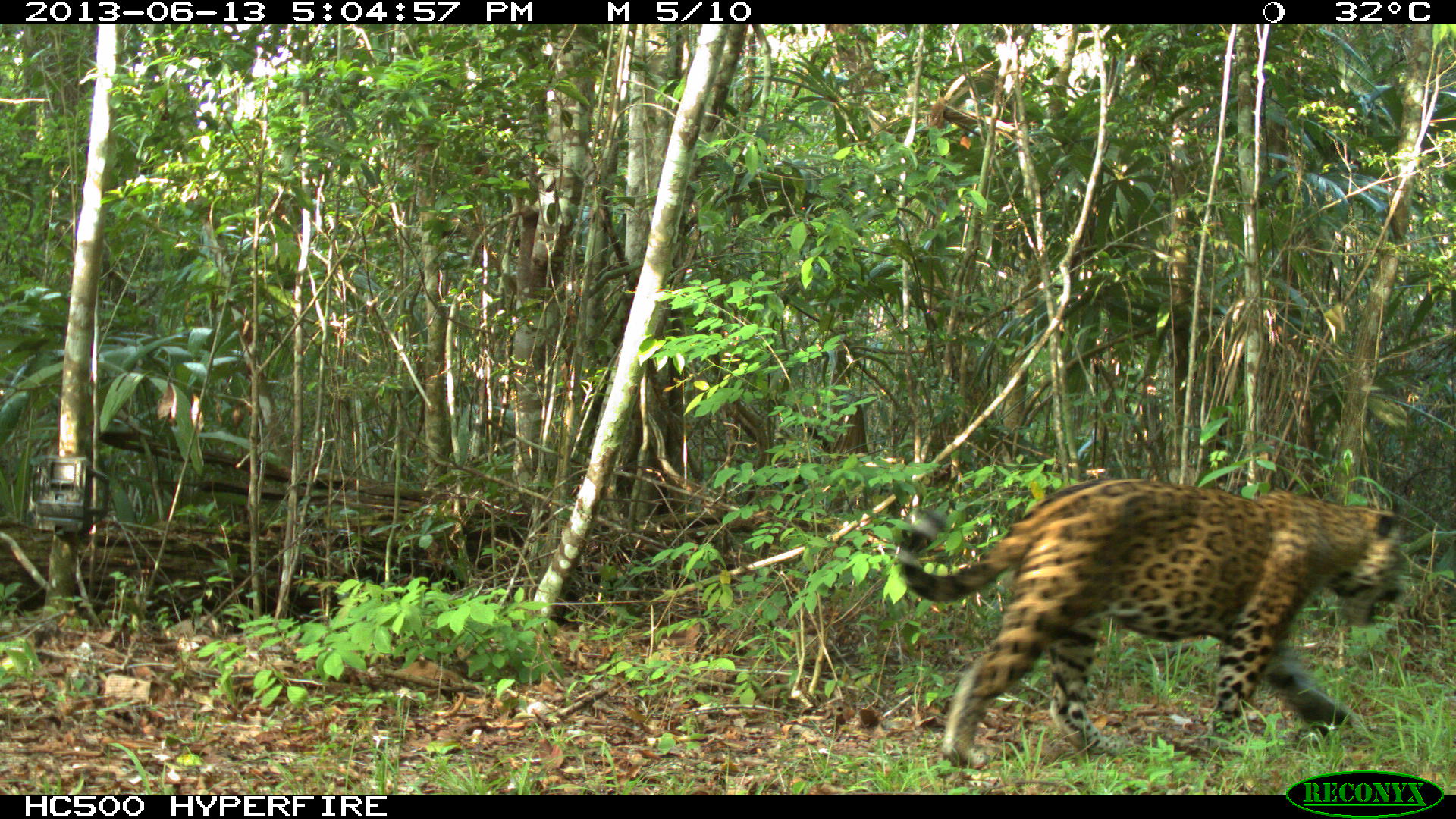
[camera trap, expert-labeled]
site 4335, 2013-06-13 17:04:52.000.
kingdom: Animalia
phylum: Chordata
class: Mammalia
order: Carnivora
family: Felidae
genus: Panthera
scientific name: Panthera onca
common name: jaguar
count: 1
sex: male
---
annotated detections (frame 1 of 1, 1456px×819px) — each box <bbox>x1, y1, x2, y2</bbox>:
panthera onca: <bbox>895, 477, 1407, 765</bbox>